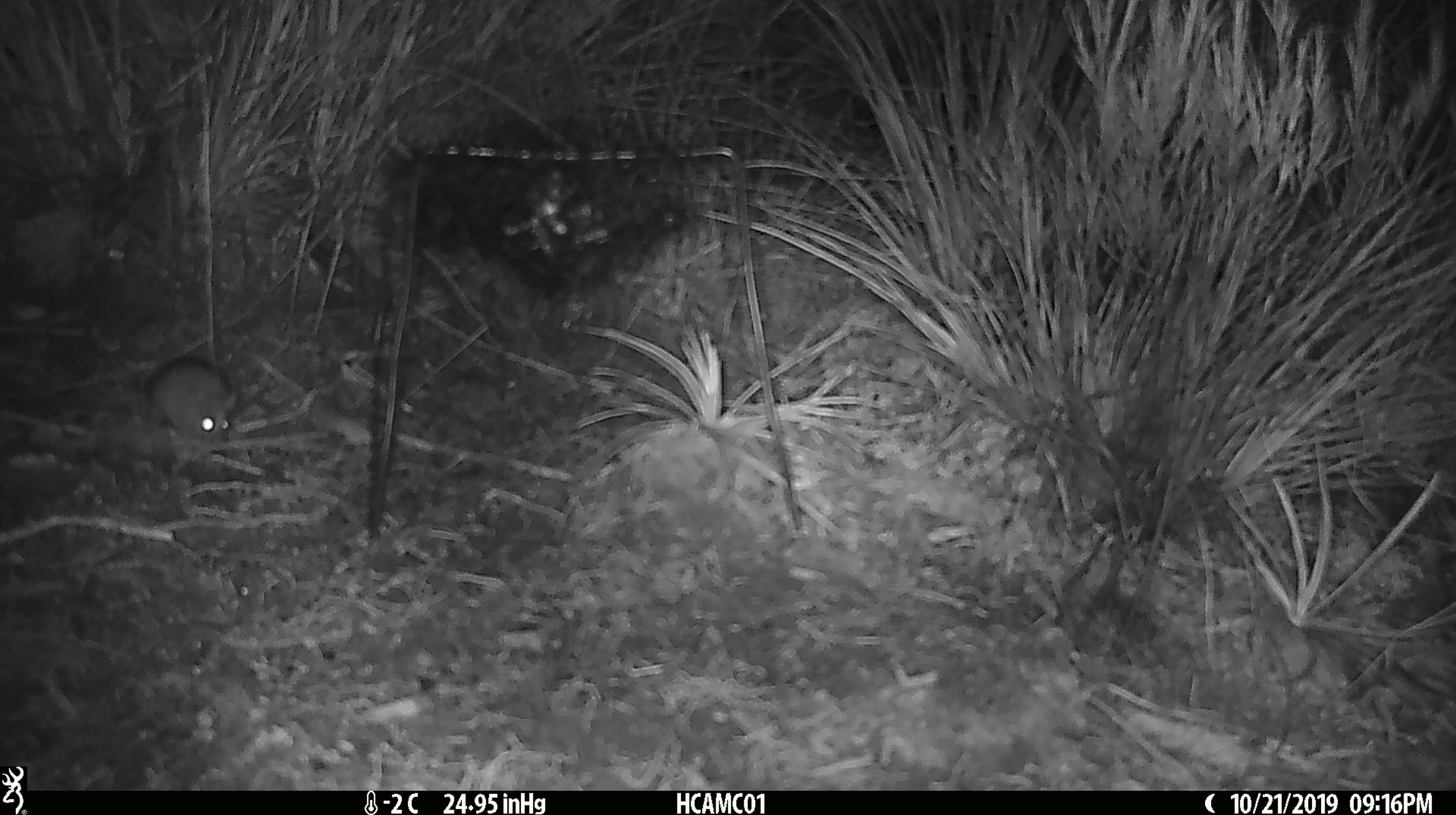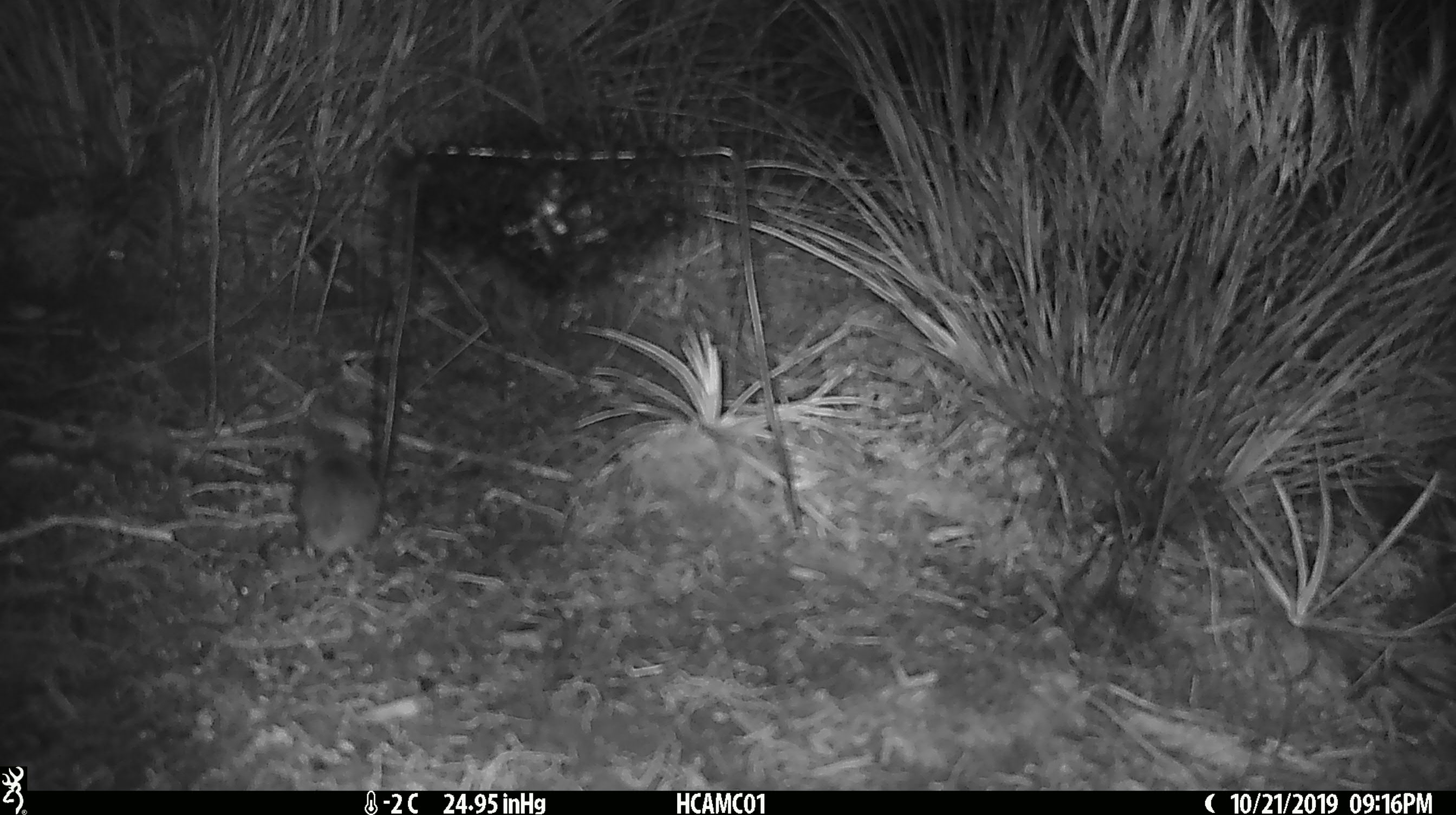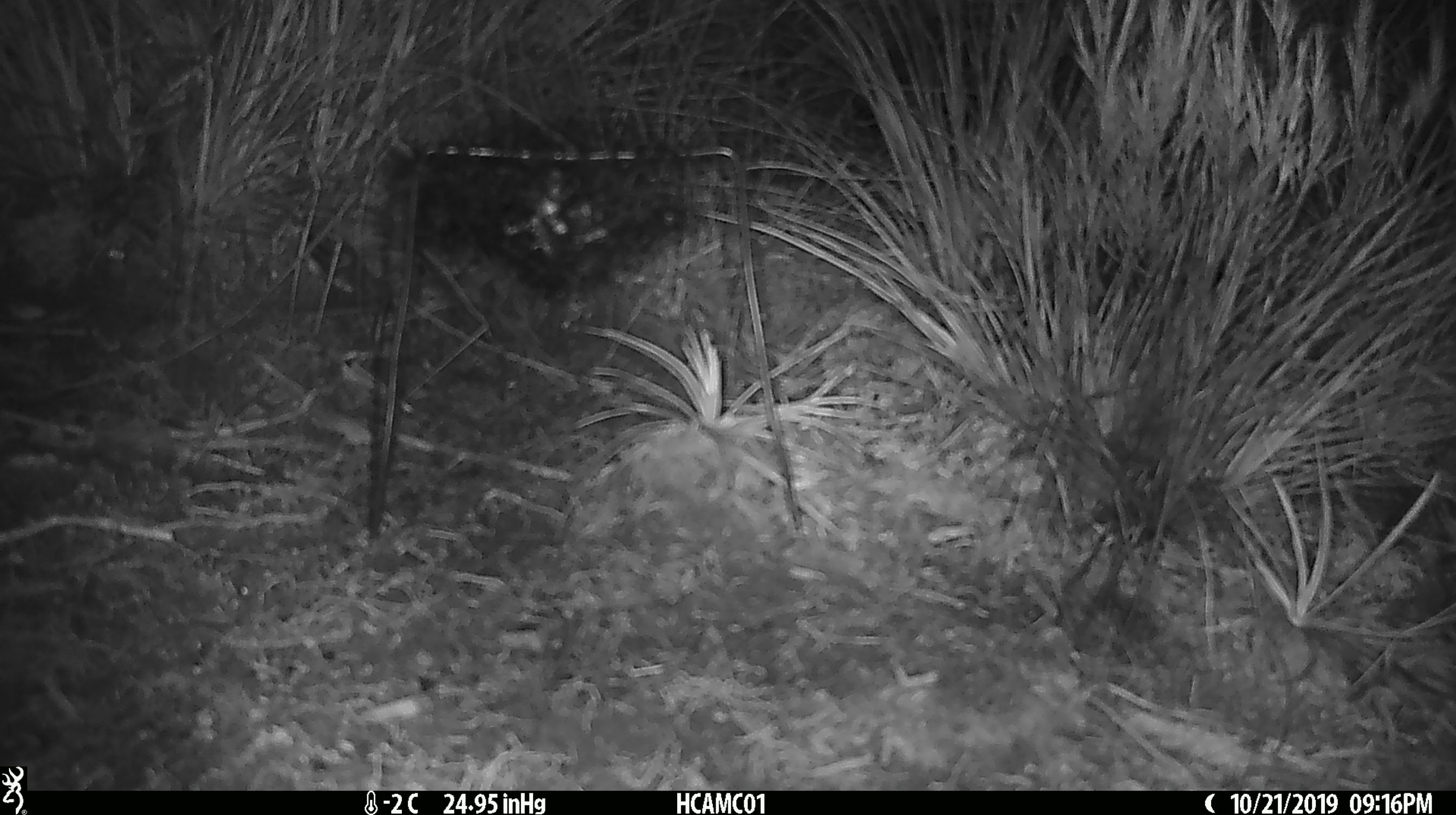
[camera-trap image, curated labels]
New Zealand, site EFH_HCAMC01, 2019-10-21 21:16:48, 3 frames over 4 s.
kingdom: Animalia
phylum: Chordata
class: Mammalia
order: Rodentia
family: Muridae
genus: Mus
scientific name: Mus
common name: mouse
Mouse (Mus).